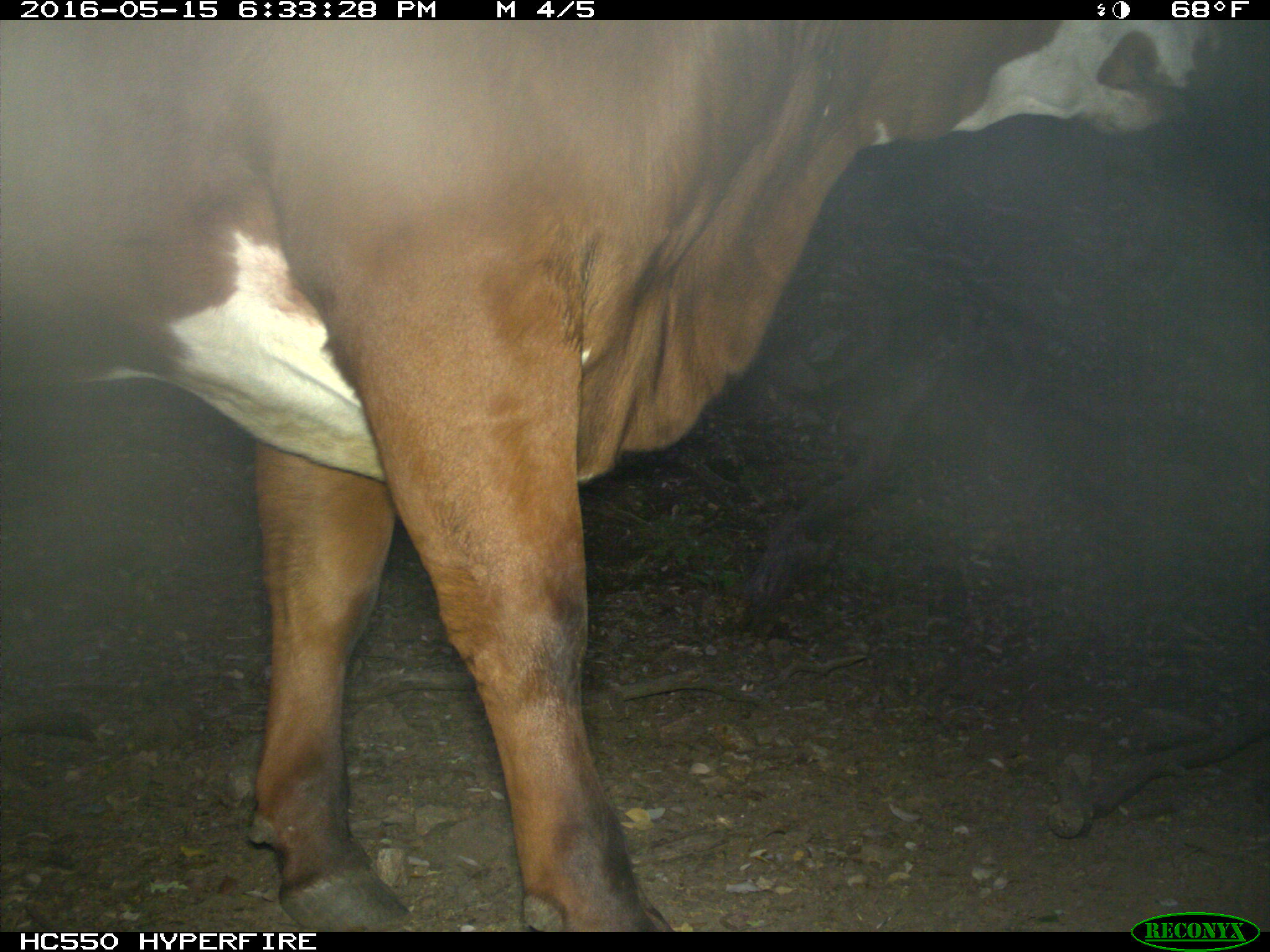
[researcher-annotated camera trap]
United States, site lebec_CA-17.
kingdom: Animalia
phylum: Chordata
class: Mammalia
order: Artiodactyla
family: Bovidae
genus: Bos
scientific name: Bos taurus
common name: domestic cow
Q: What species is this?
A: Bos taurus (domestic cow).